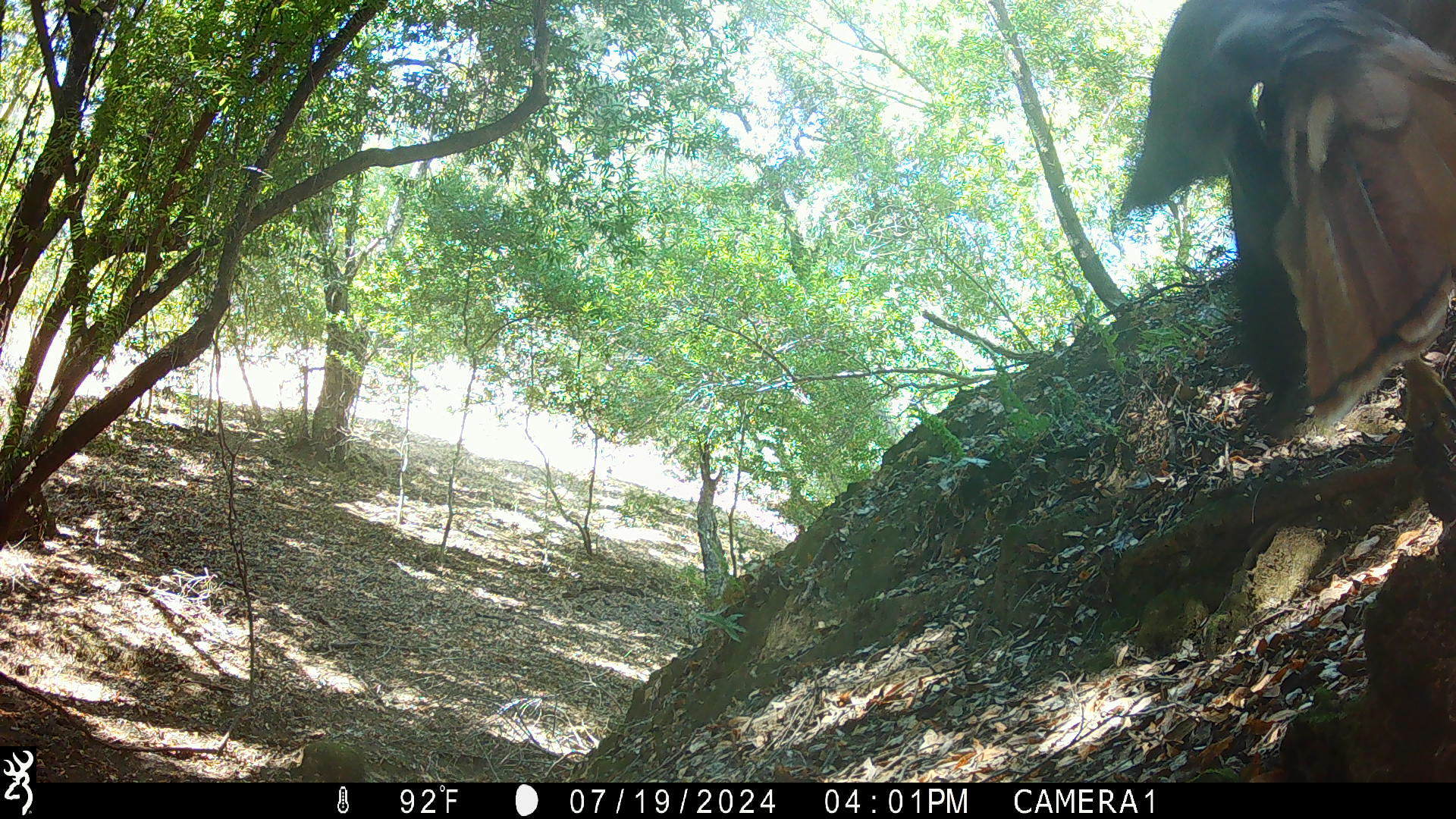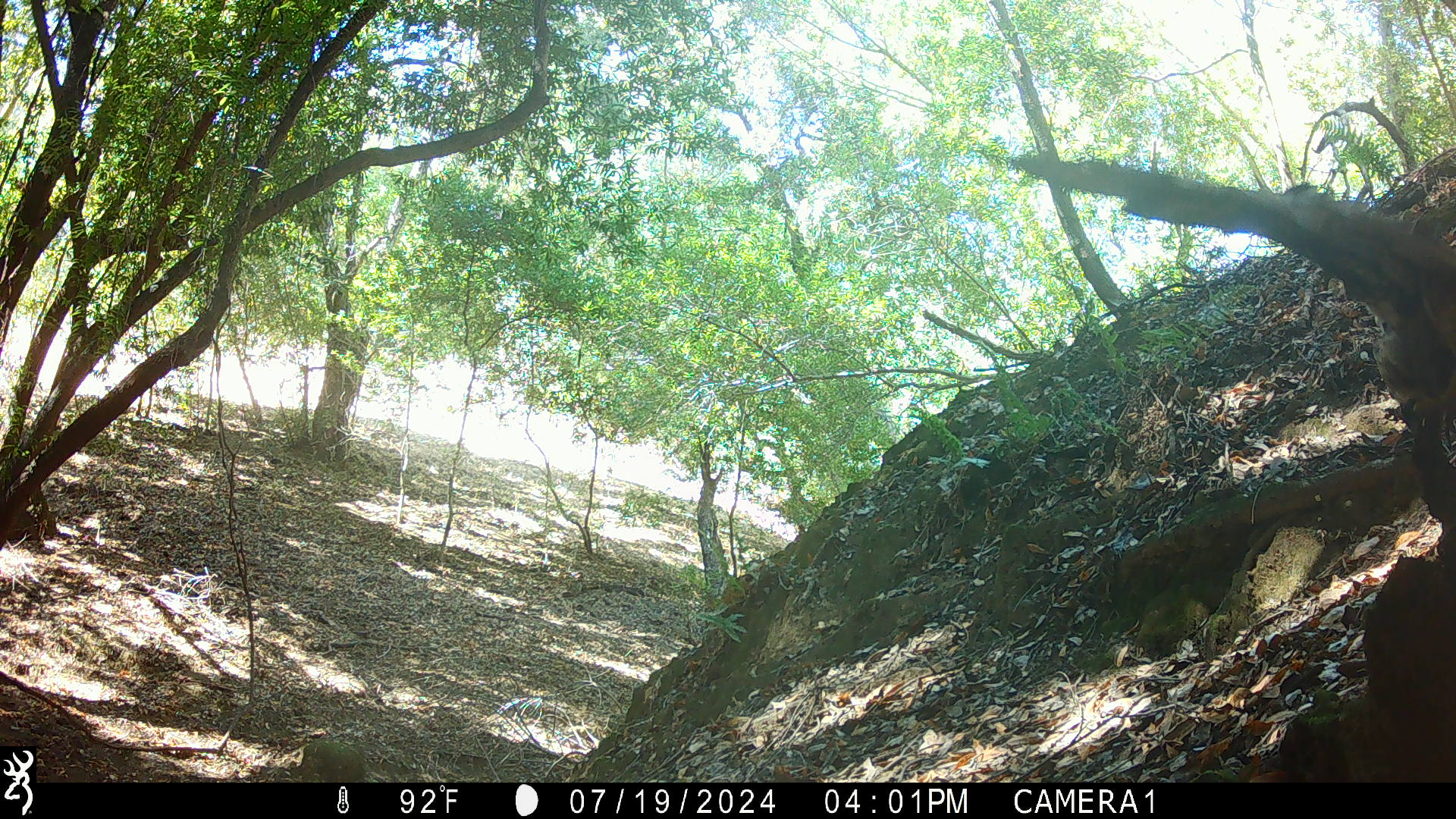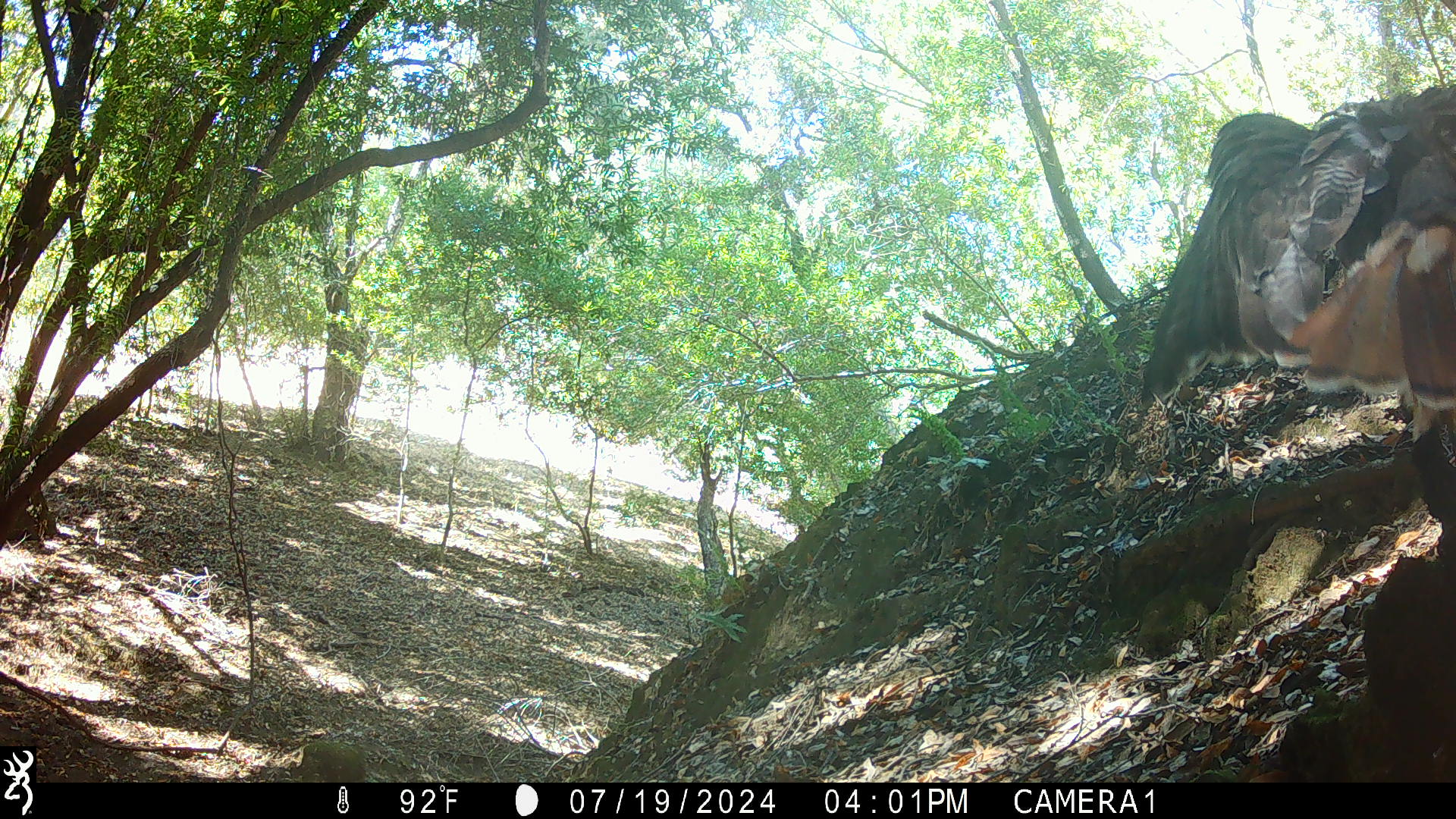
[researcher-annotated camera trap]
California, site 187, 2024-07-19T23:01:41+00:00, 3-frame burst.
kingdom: Animalia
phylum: Chordata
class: Aves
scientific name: Aves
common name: bird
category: unknown bird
Unknown bird (bird) (Aves).